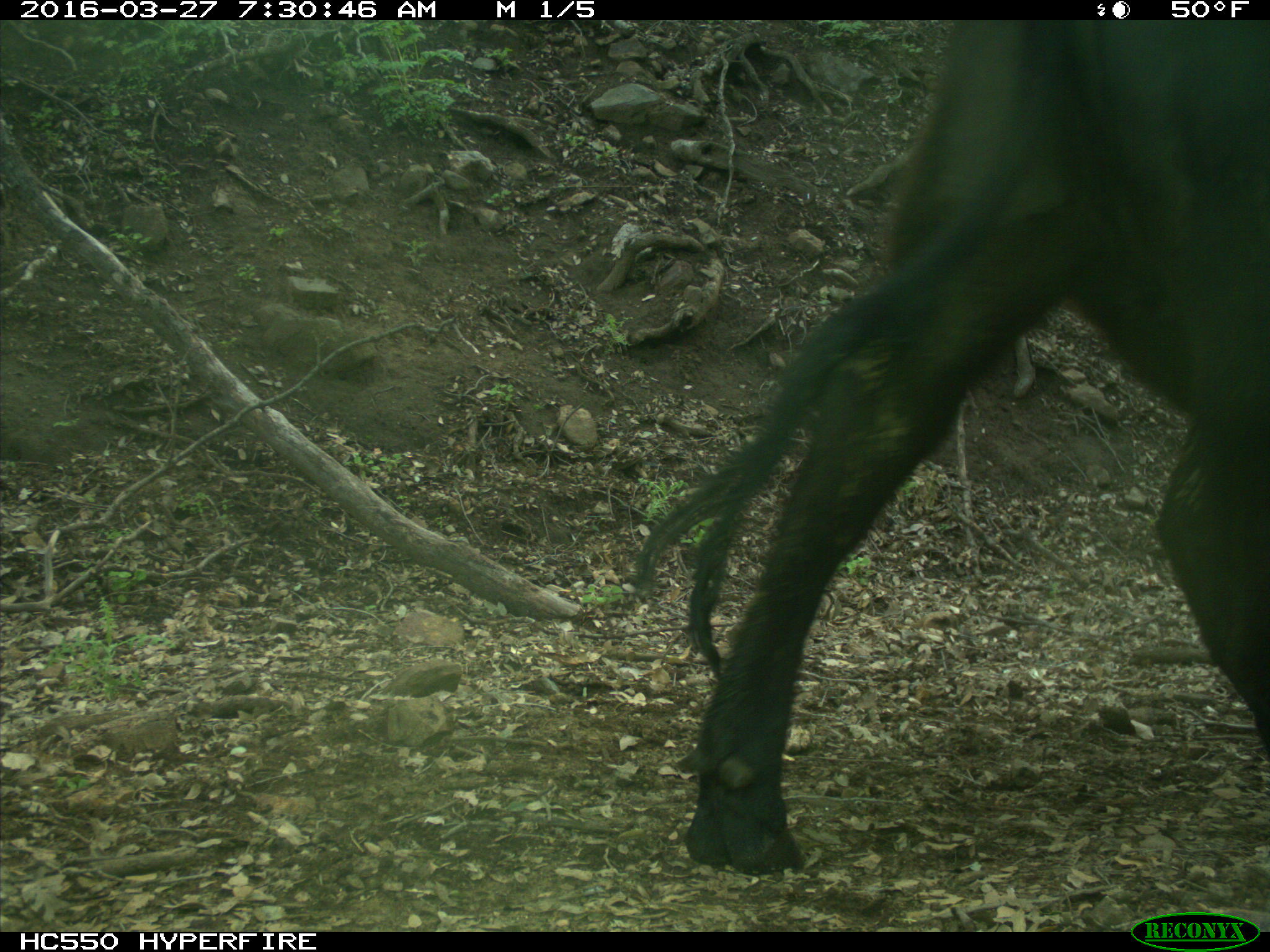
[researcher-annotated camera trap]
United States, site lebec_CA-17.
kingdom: Animalia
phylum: Chordata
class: Mammalia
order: Artiodactyla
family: Bovidae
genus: Bos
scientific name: Bos taurus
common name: domestic cow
Bos taurus (domestic cow).